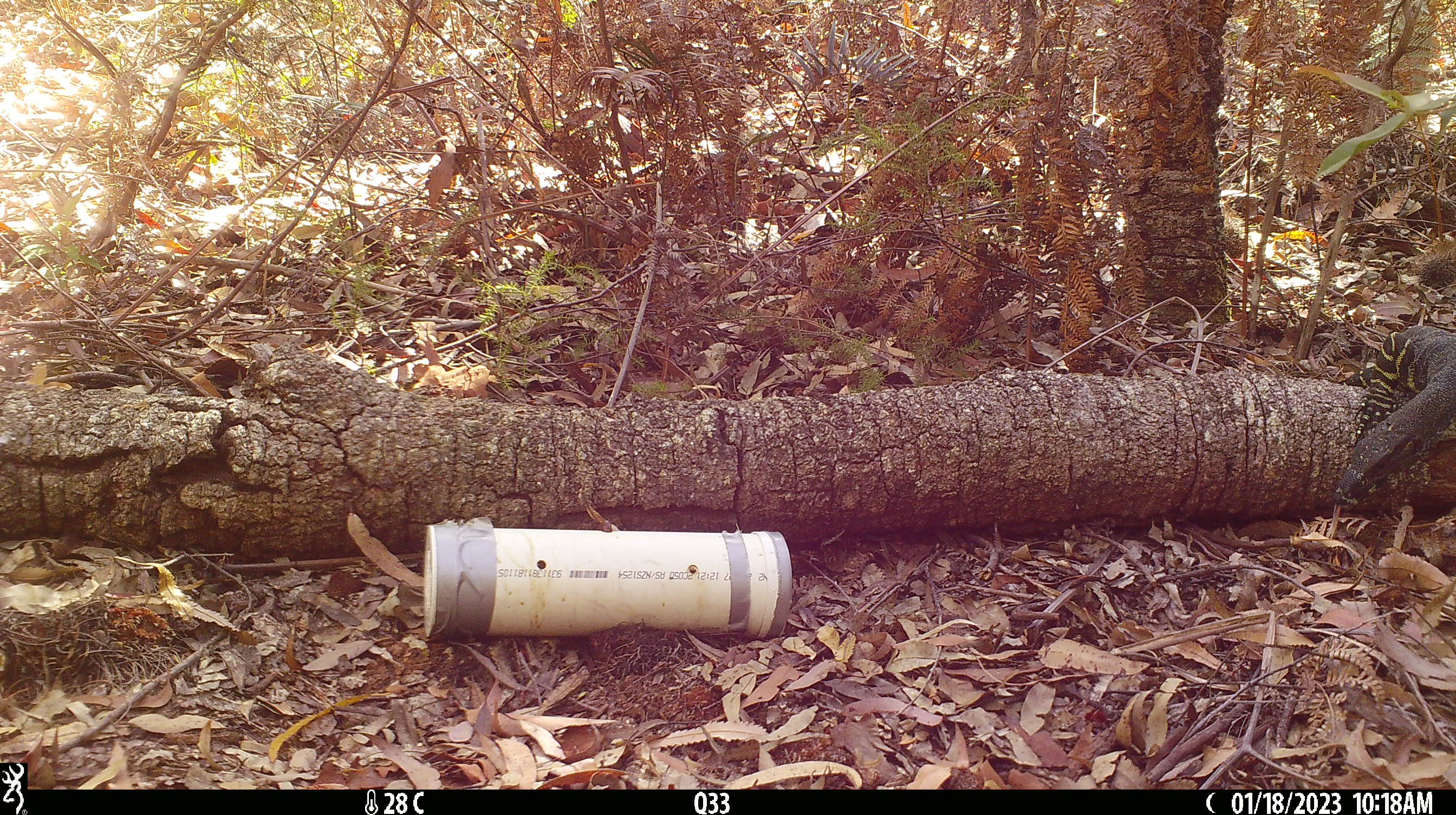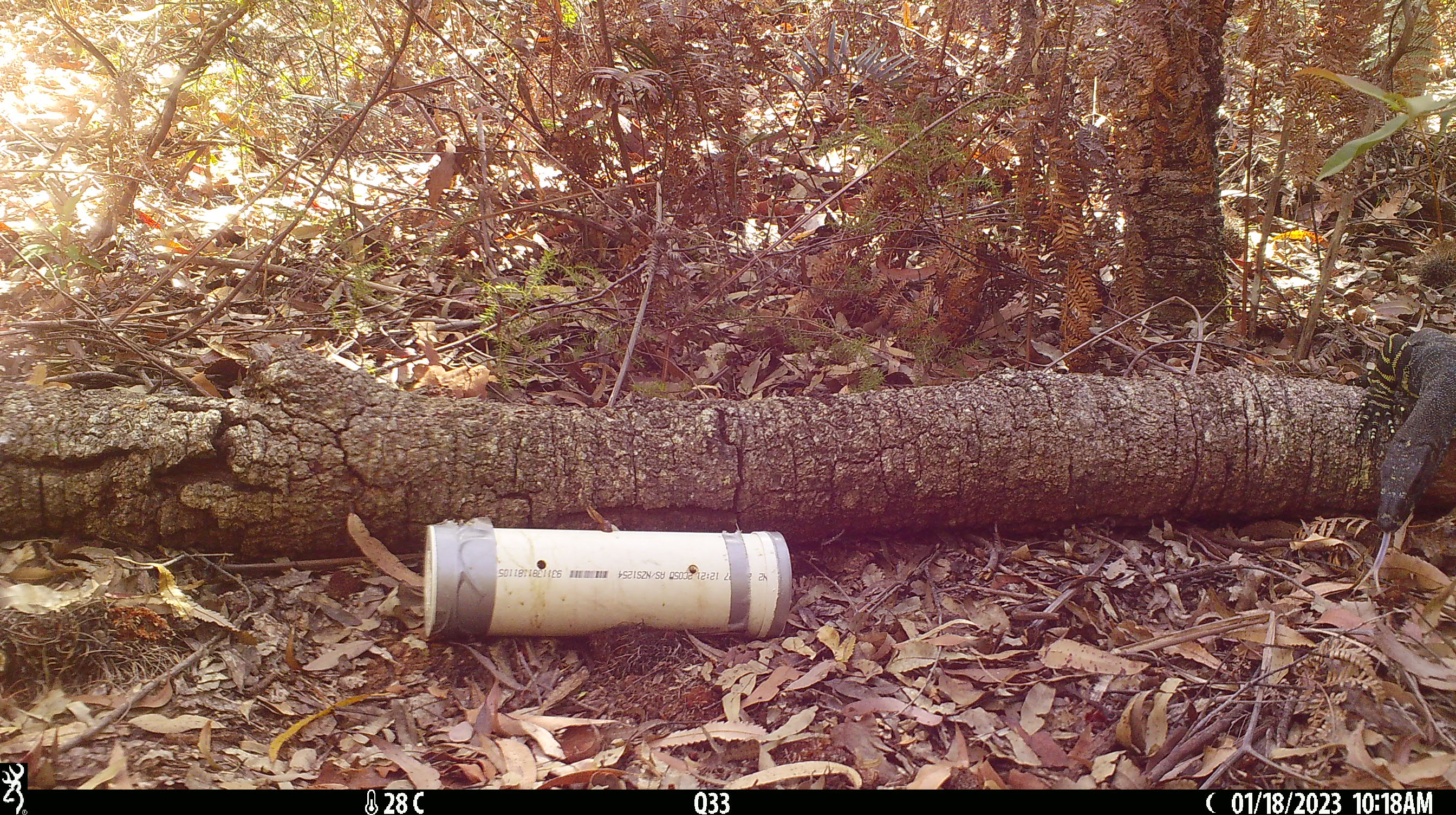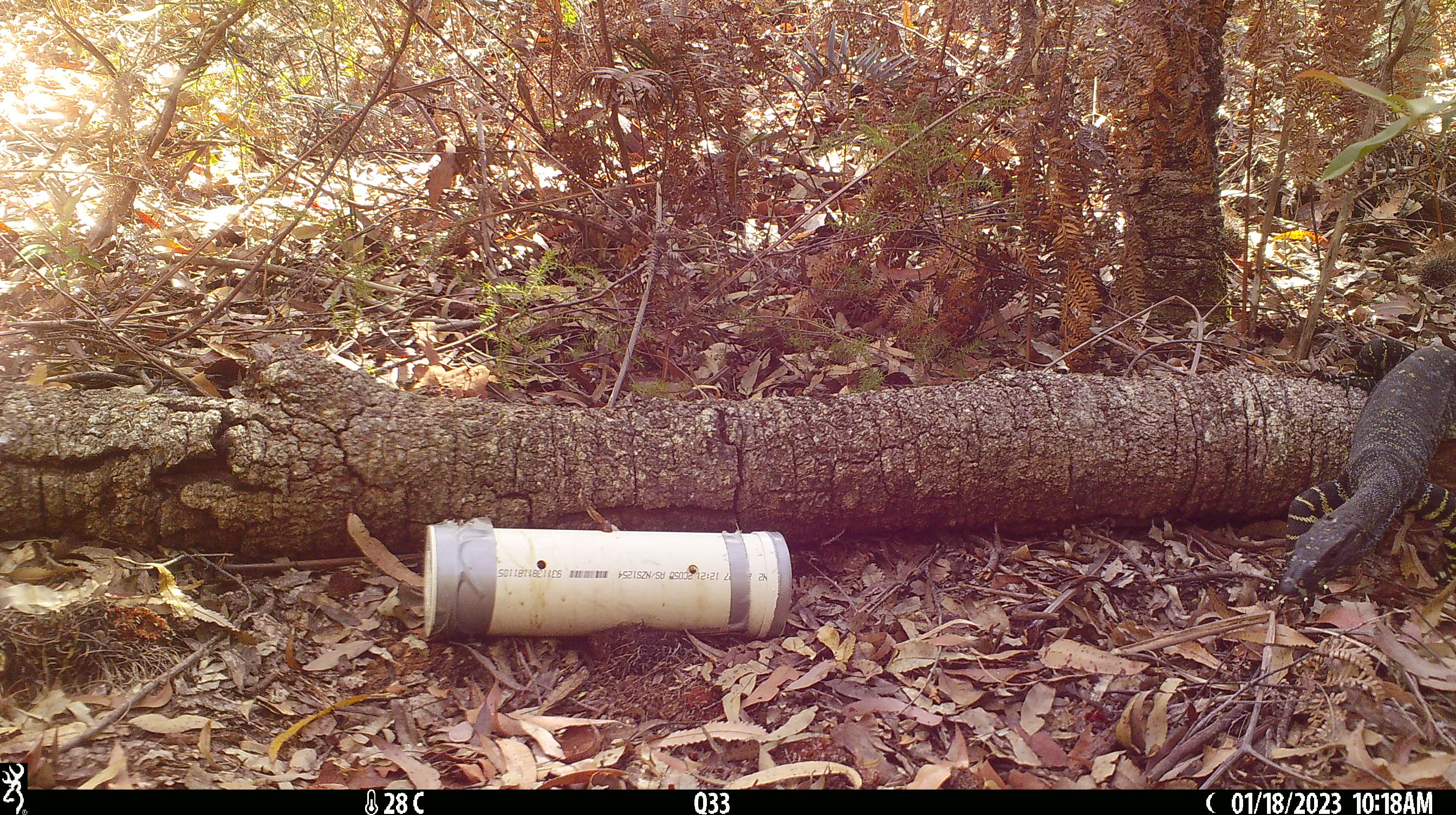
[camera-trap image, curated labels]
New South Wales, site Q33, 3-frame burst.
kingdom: Animalia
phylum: Chordata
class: Reptilia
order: Squamata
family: Varanidae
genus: Varanus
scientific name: Varanus varius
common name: lace monitor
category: goanna